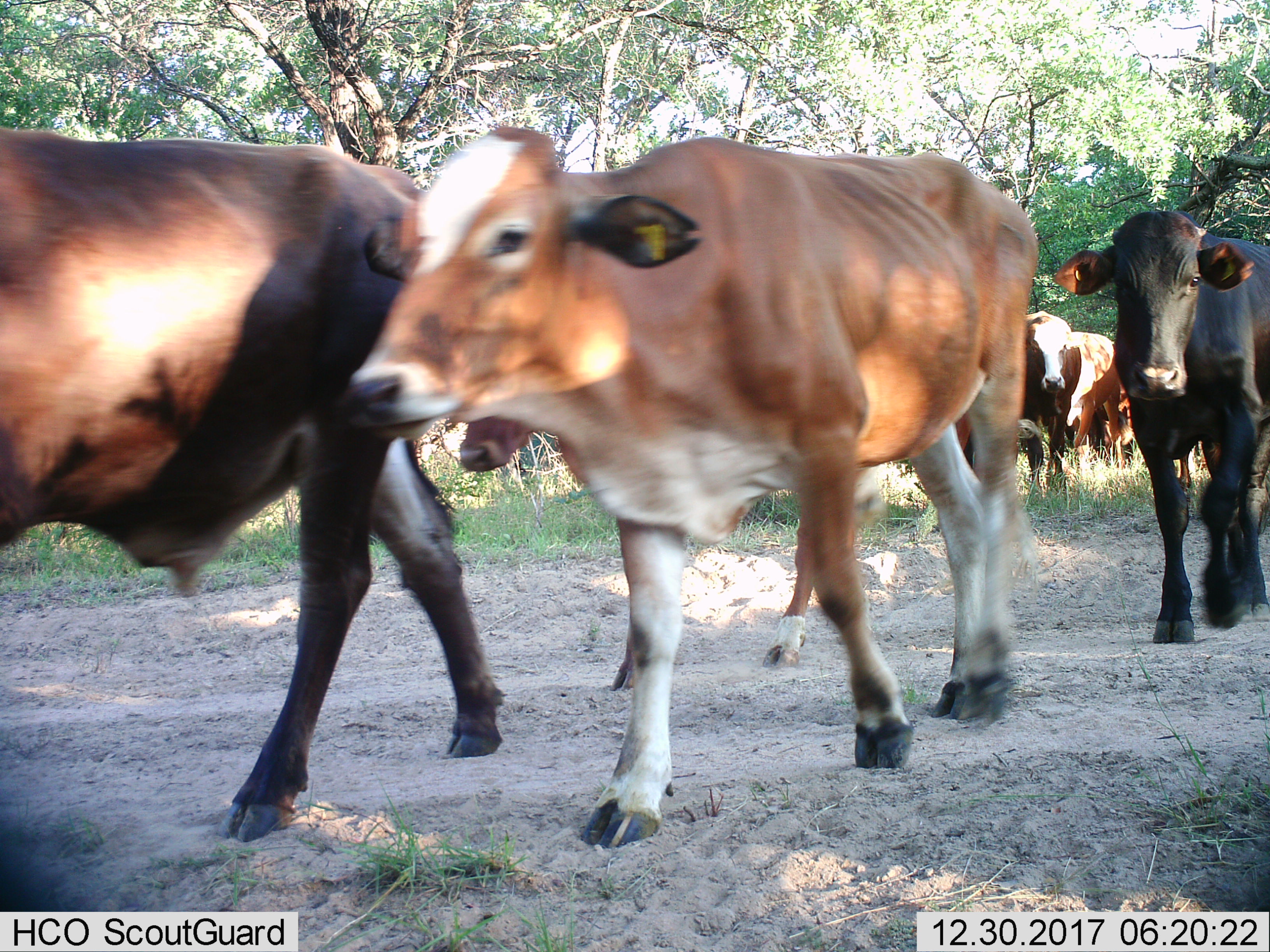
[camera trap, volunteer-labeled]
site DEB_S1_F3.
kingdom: Animalia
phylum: Chordata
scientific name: Vertebrata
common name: domestic animal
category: domesticanimal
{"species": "domesticanimal (domestic animal) (Vertebrata)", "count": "8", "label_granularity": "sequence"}